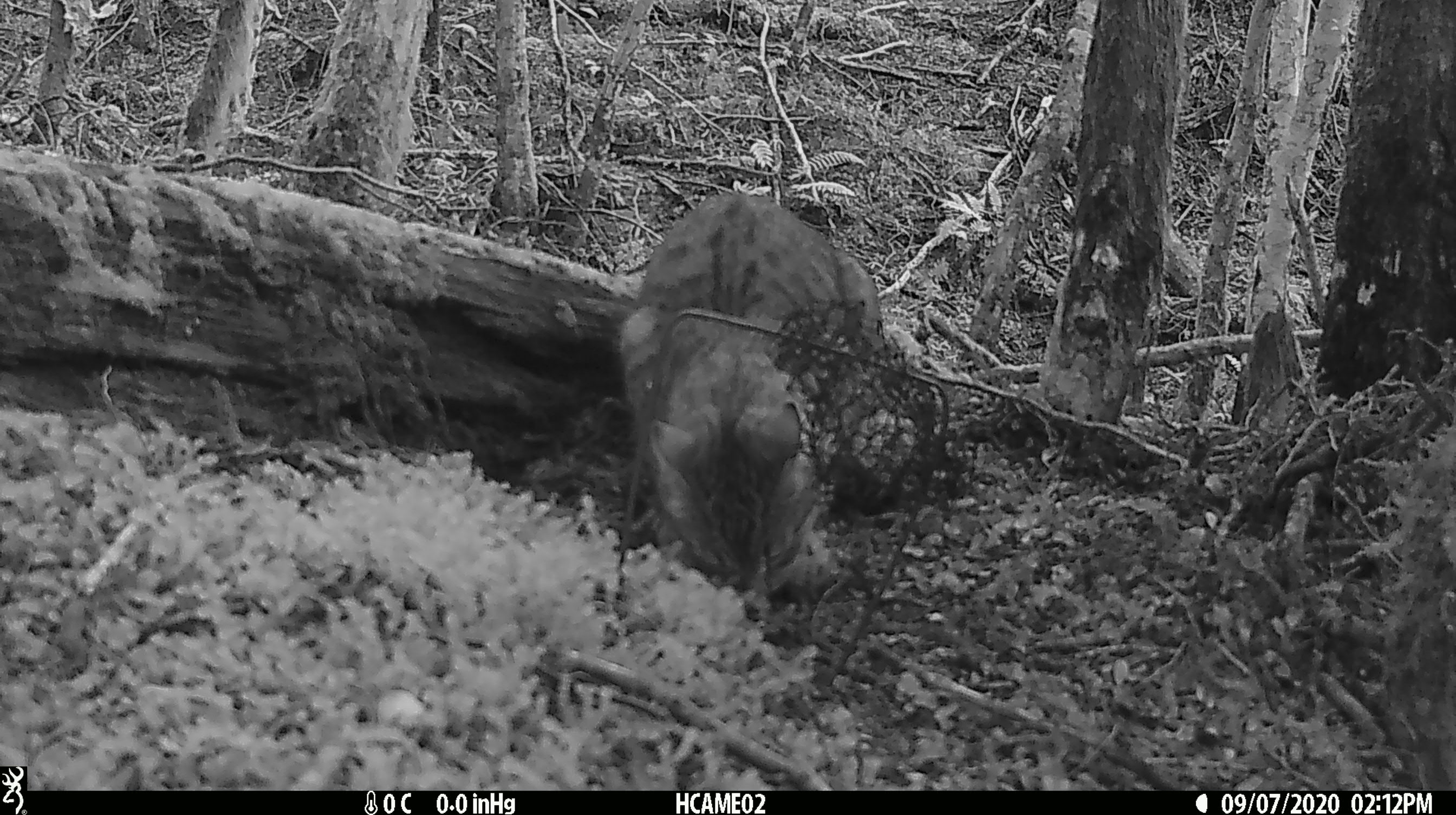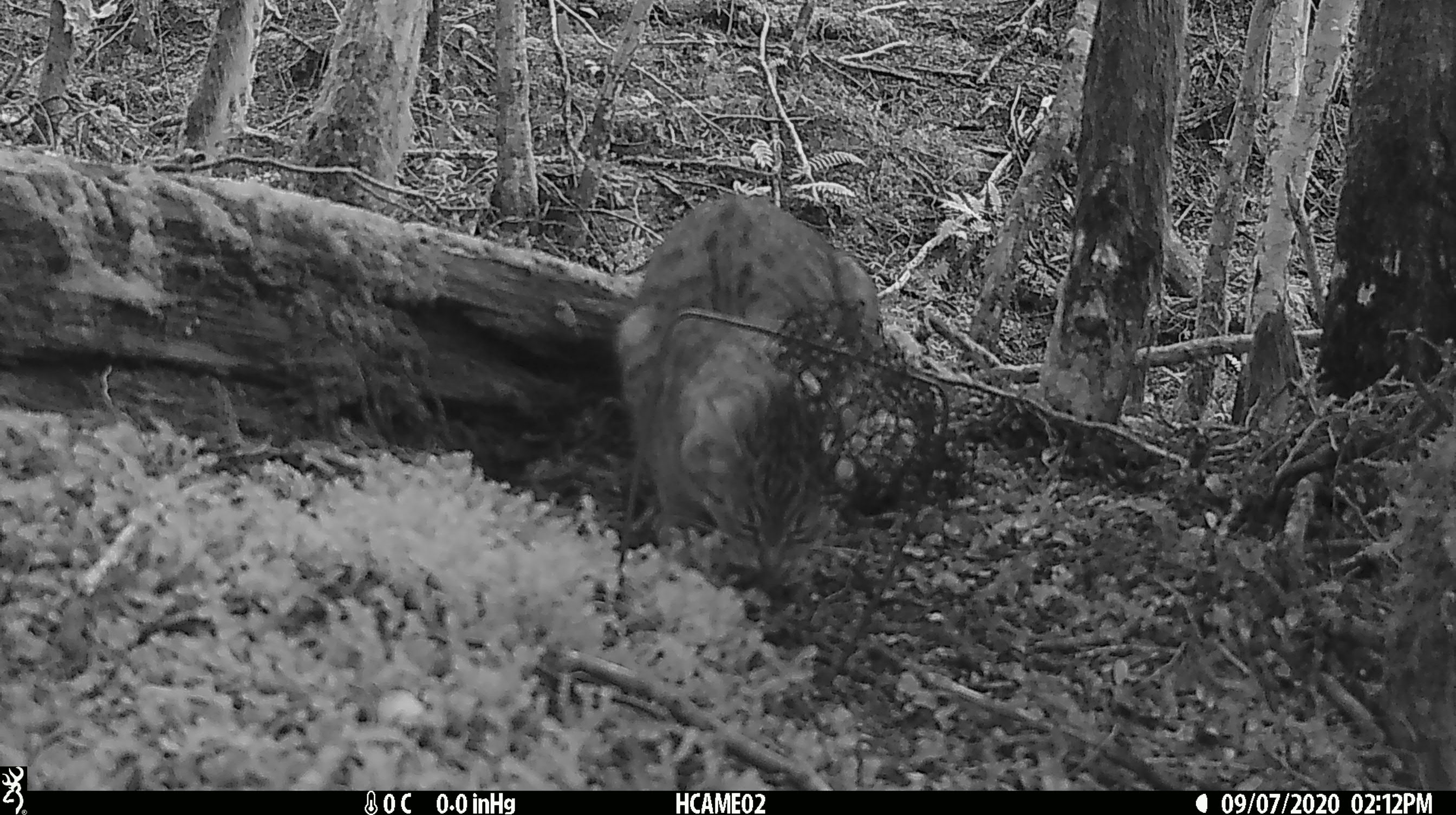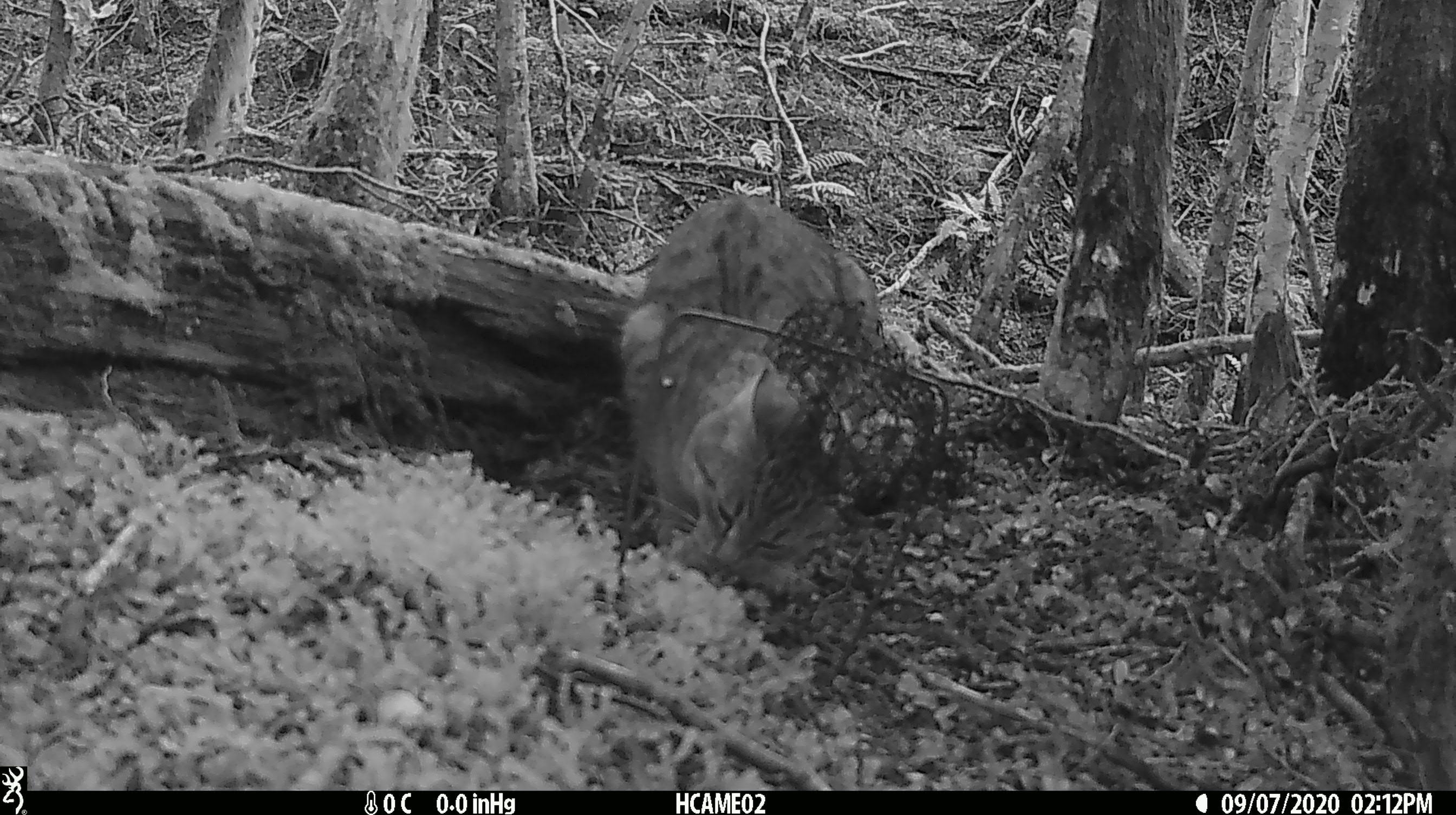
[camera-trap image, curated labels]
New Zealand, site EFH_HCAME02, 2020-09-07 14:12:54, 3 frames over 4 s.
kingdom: Animalia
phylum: Chordata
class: Mammalia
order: Carnivora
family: Felidae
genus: Felis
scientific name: Felis catus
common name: domestic cat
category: cat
Cat (domestic cat) (Felis catus).